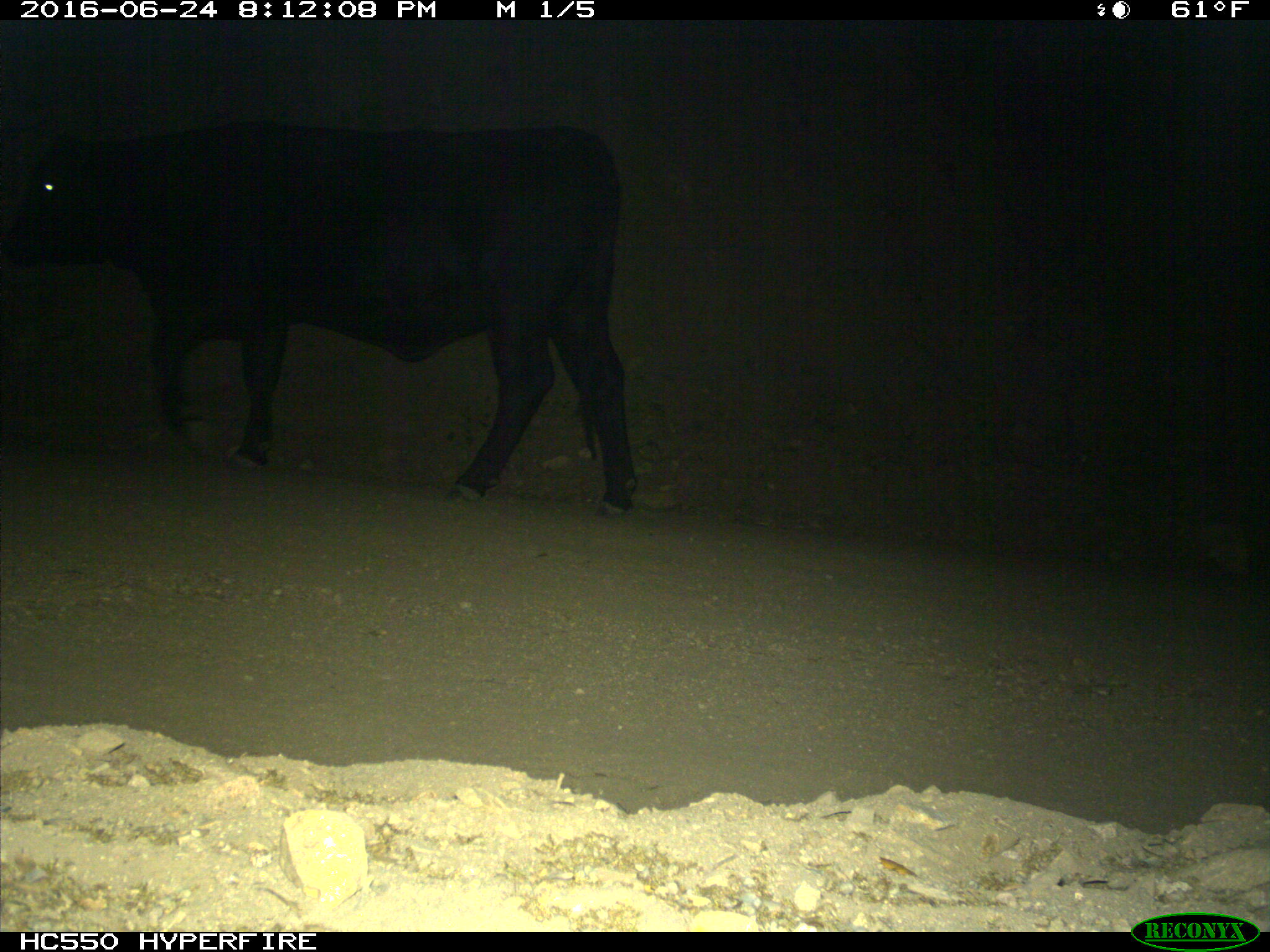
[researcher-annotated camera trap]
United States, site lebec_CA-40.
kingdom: Animalia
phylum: Chordata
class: Mammalia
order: Artiodactyla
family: Bovidae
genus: Bos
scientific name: Bos taurus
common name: domestic cow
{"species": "Bos taurus (domestic cow)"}